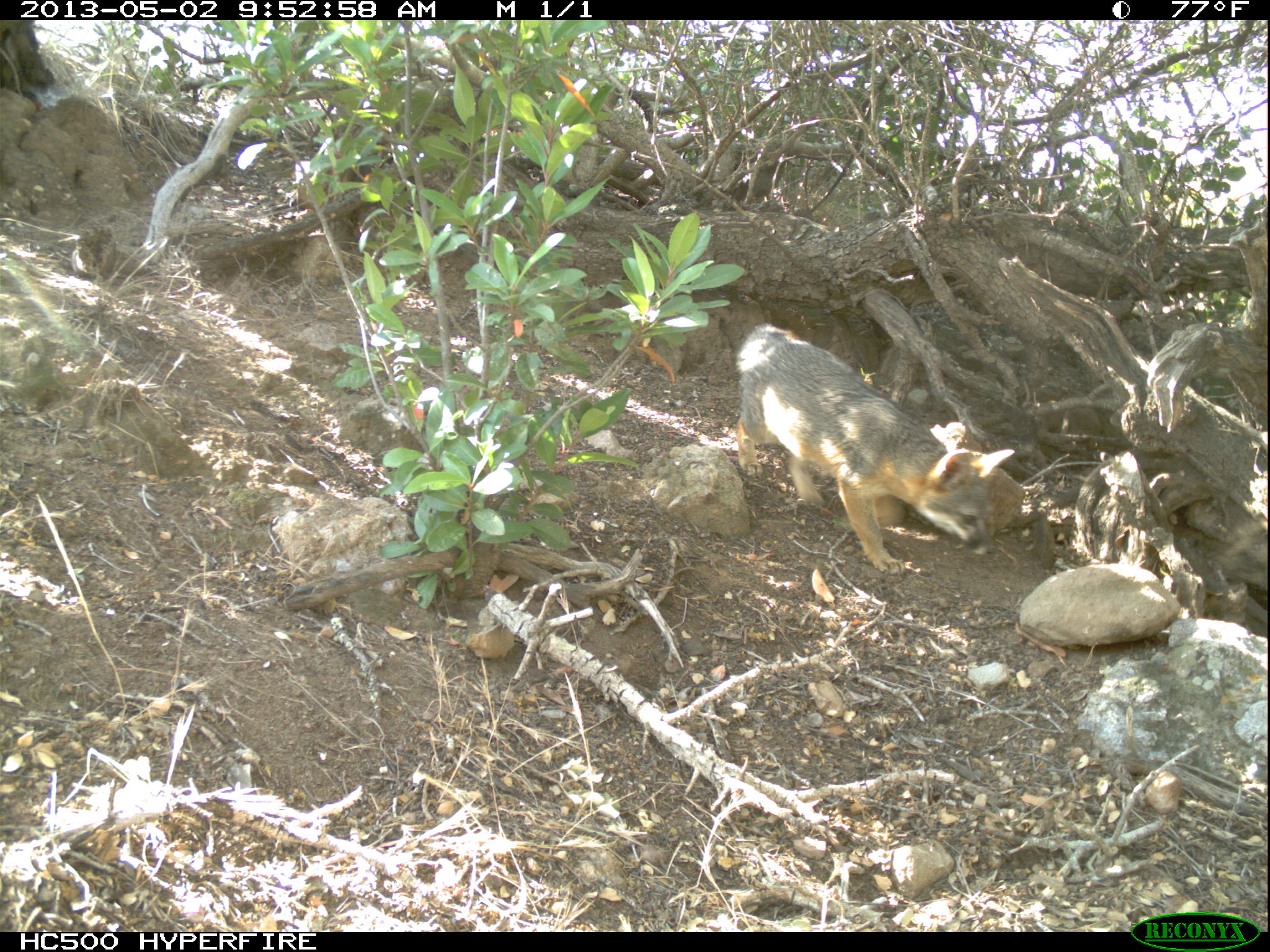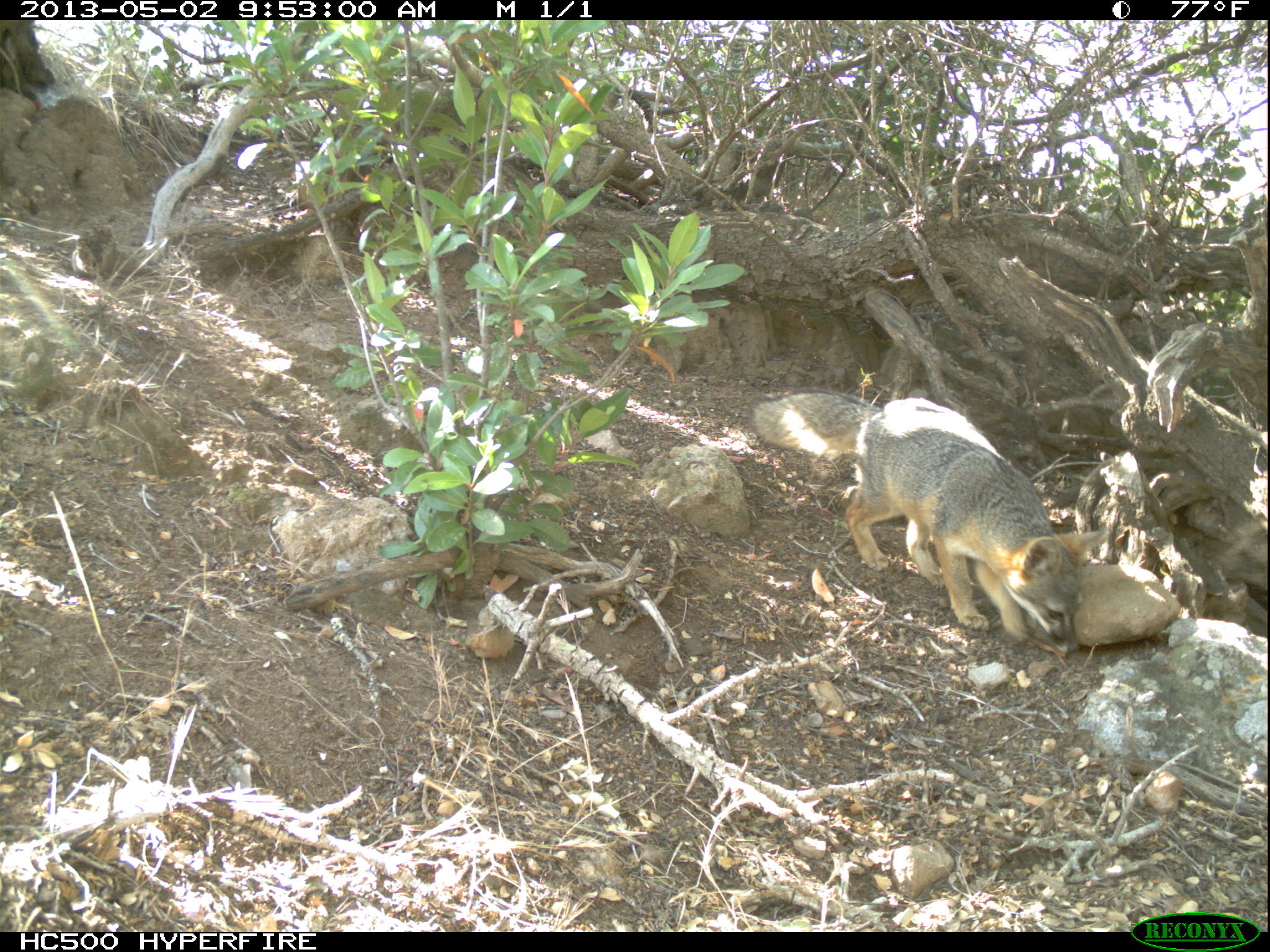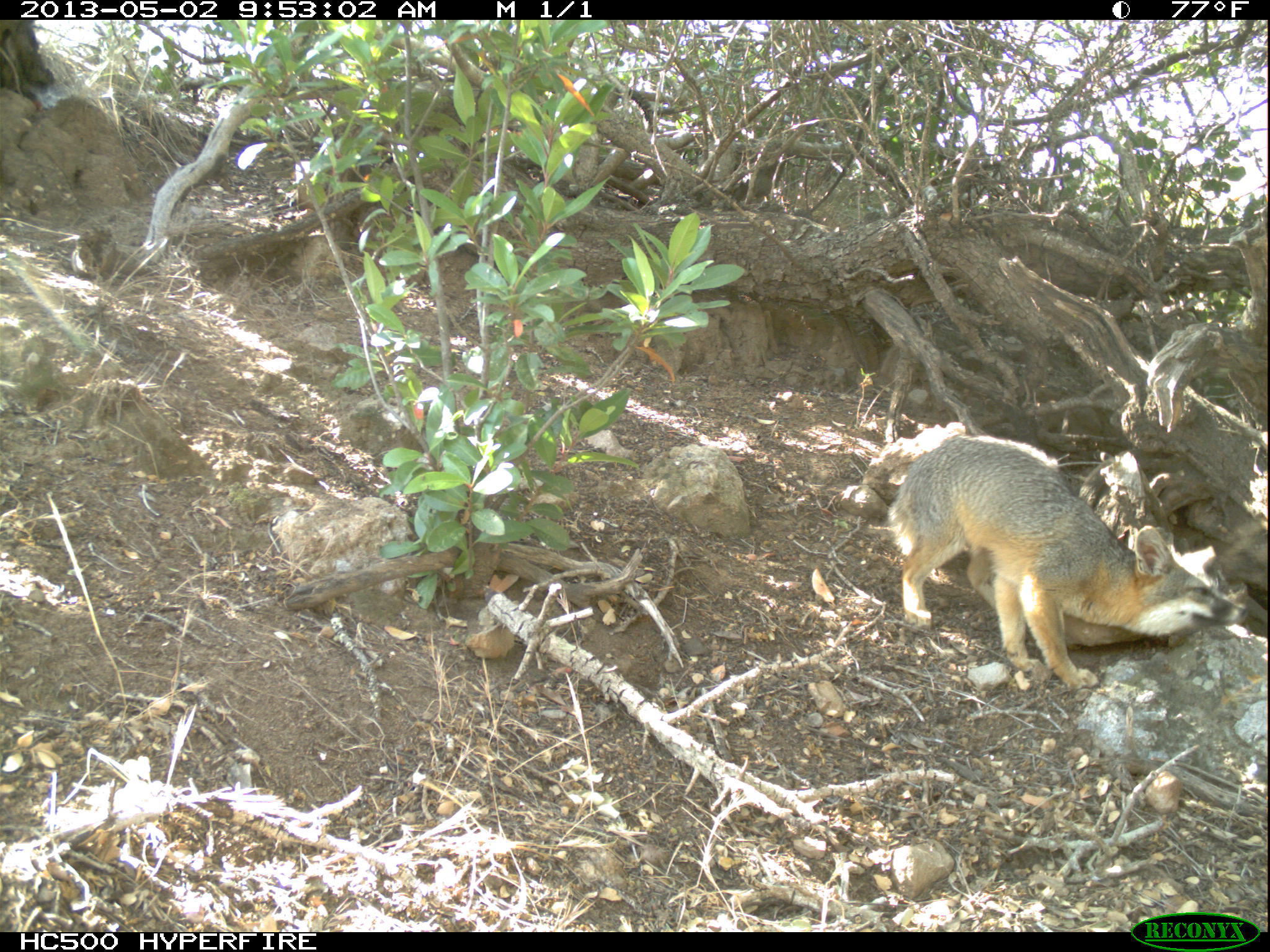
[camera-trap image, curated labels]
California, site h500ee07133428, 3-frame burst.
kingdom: Animalia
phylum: Chordata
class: Mammalia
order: Carnivora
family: Canidae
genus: Urocyon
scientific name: Urocyon littoralis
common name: island fox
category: fox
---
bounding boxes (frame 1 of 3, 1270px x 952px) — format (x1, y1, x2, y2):
fox: (736, 324, 1013, 576)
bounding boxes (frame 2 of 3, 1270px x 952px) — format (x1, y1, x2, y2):
fox: (744, 384, 1111, 651)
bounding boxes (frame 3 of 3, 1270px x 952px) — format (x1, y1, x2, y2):
fox: (886, 434, 1253, 689)